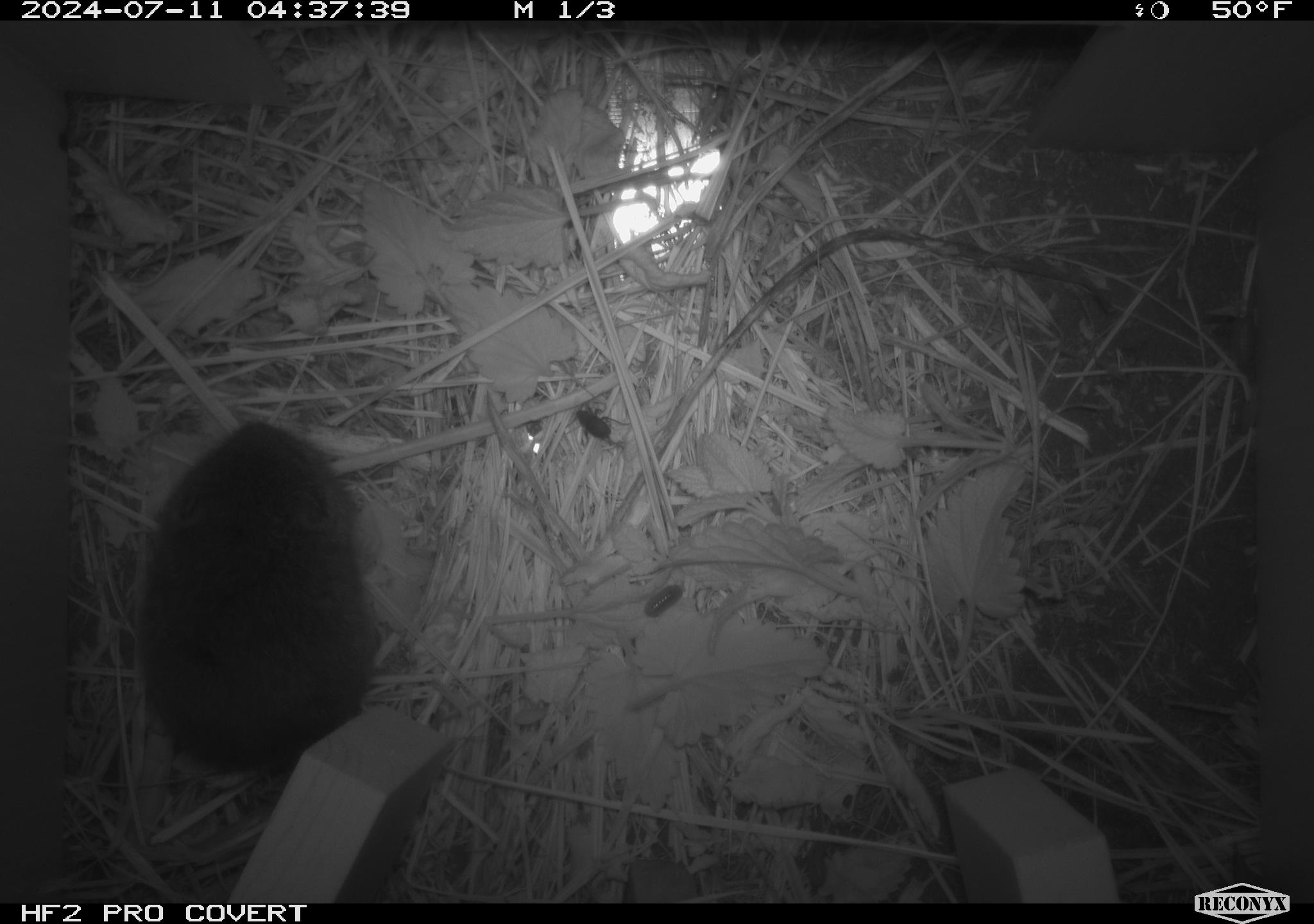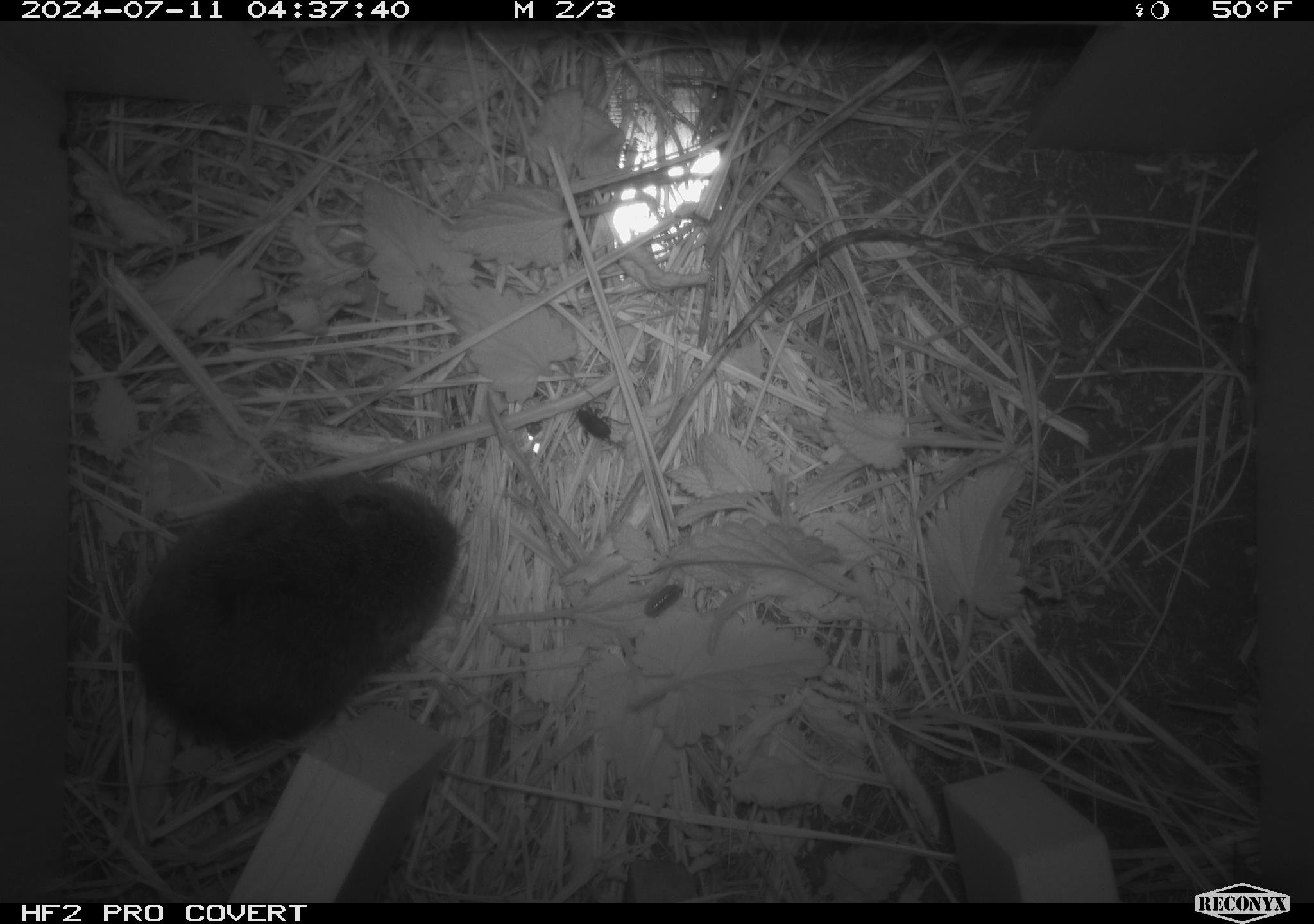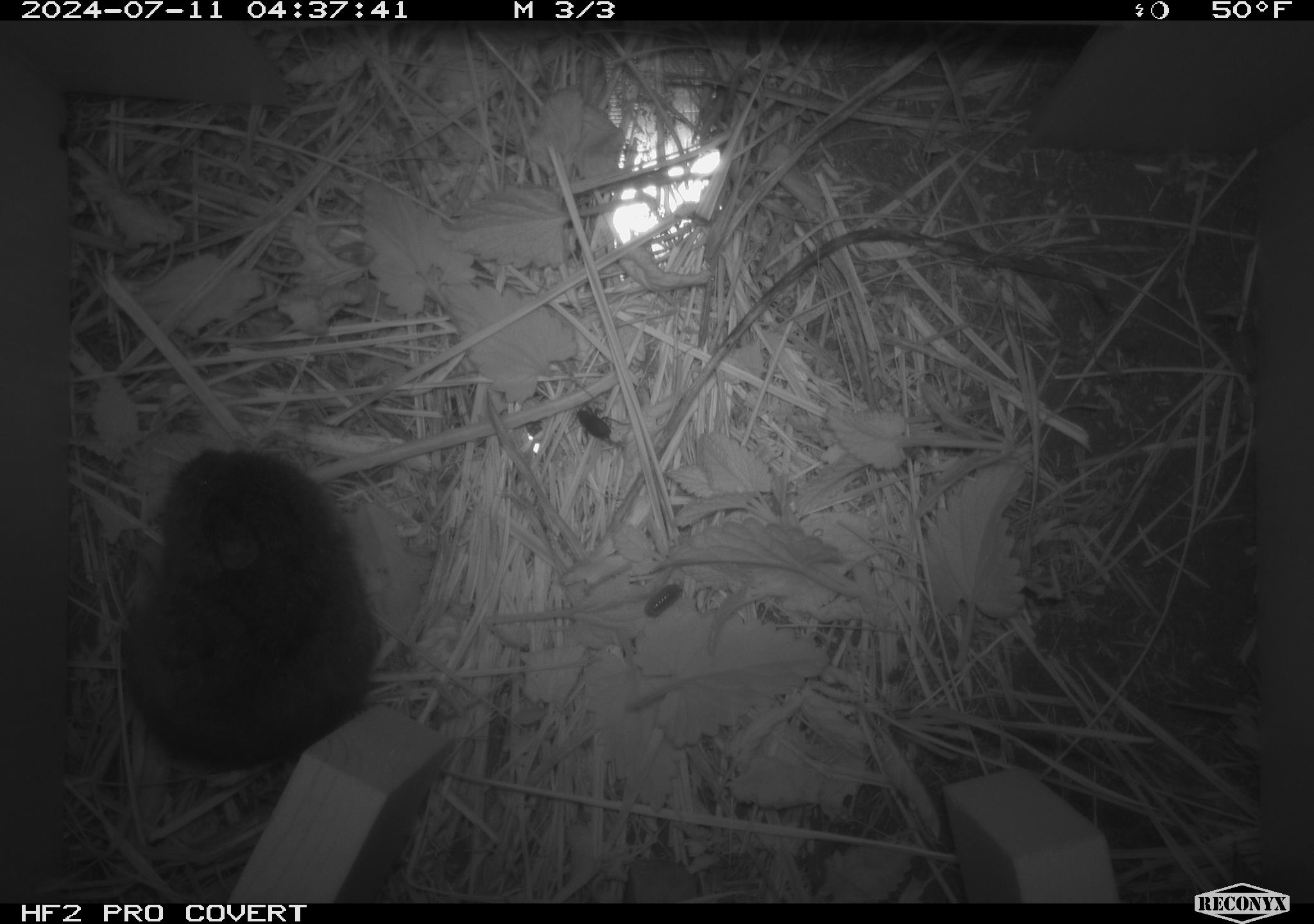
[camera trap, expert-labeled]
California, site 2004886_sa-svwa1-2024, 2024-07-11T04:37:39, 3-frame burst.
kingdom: Animalia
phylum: Chordata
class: Mammalia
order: Rodentia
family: Cricetidae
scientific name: Arvicolinae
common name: voles, lemmings, and muskrats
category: arvicolinae subfamily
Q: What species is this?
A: Arvicolinae subfamily (voles, lemmings, and muskrats) (Arvicolinae).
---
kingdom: Animalia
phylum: Arthropoda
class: Insecta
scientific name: Insecta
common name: insect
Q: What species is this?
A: Insect (Insecta).